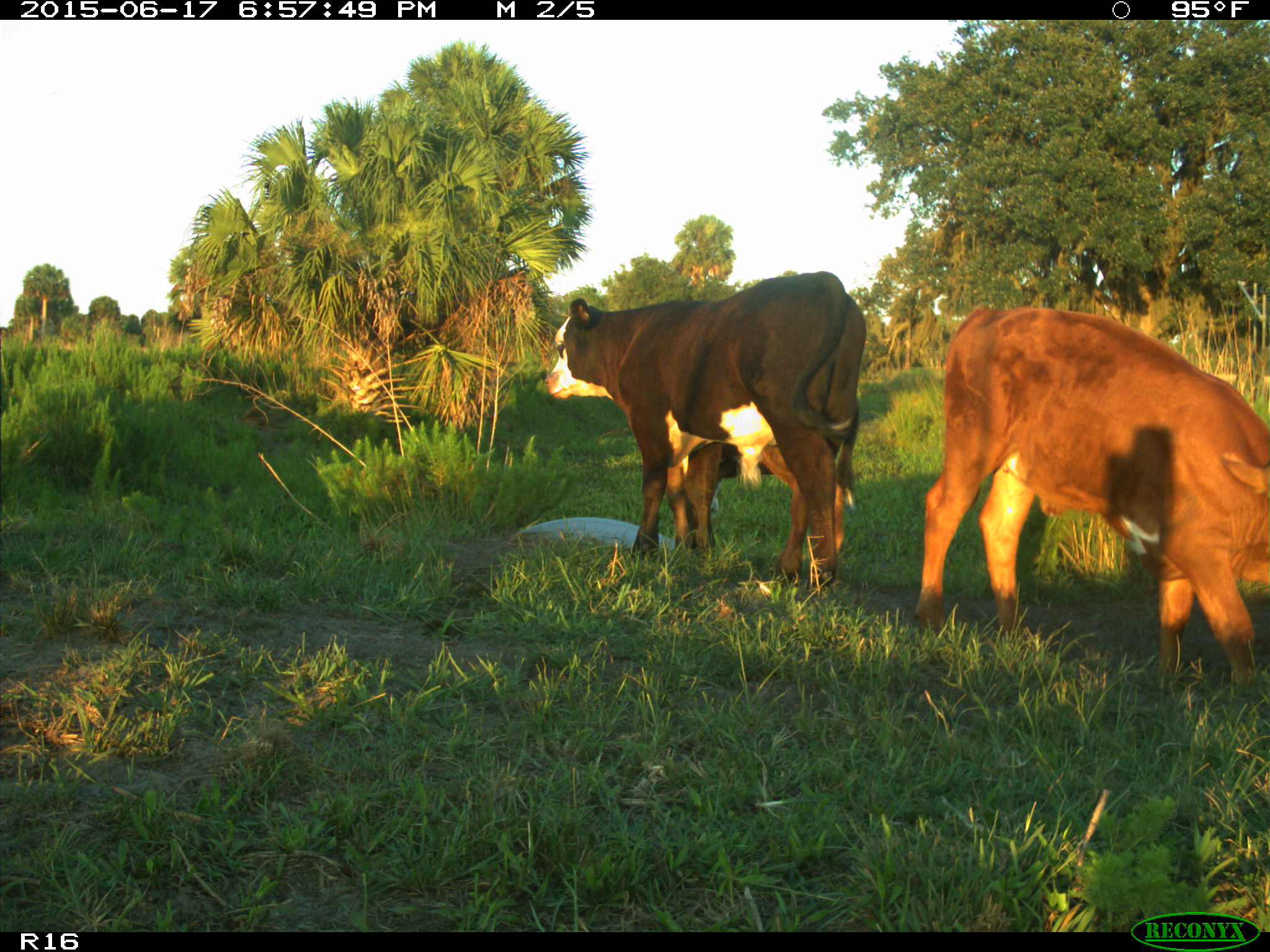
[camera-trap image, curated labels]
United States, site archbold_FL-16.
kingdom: Animalia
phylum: Chordata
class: Mammalia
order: Artiodactyla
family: Bovidae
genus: Bos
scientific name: Bos taurus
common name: domestic cow